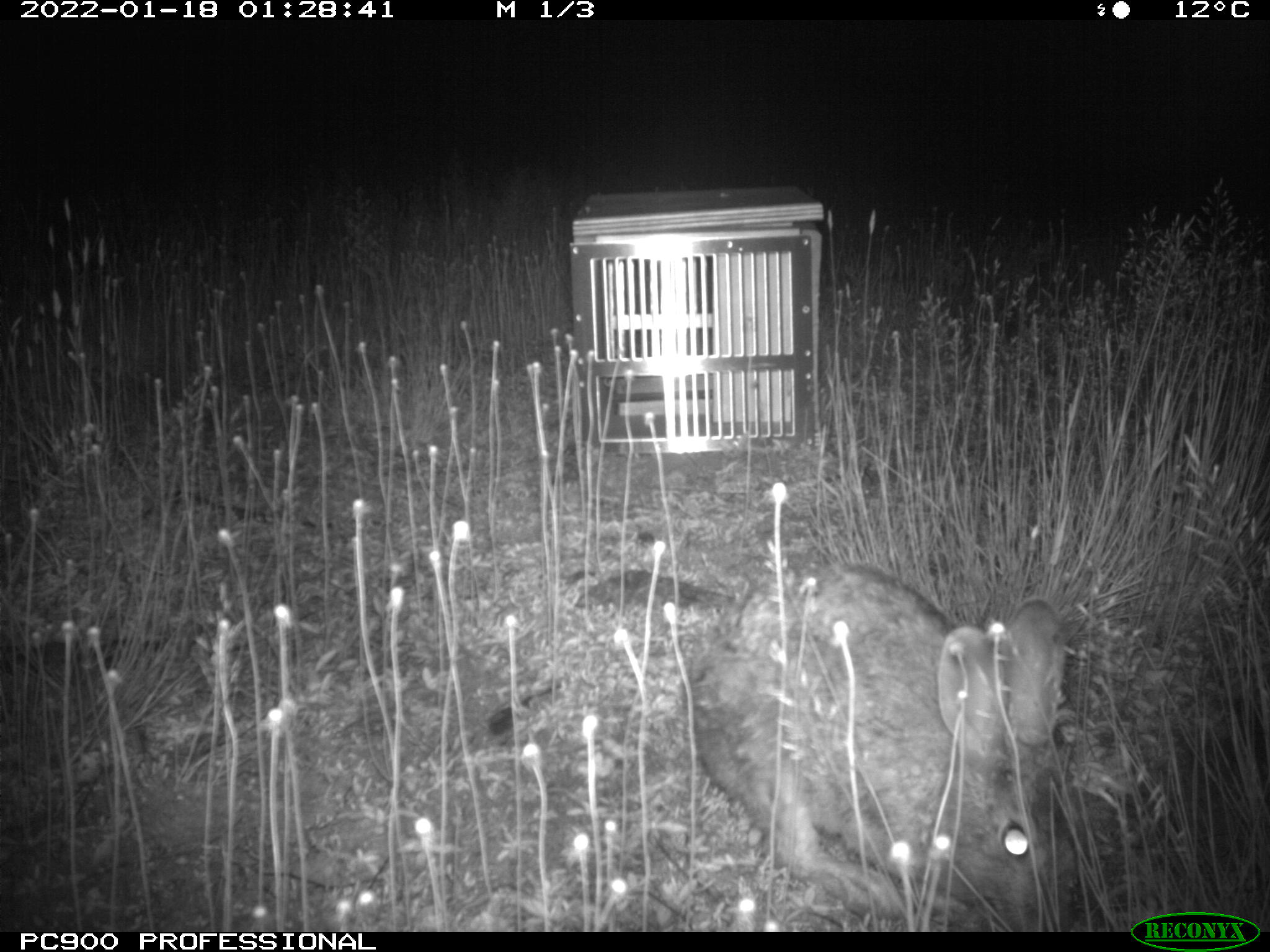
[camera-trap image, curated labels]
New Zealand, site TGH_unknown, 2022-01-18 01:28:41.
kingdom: Animalia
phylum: Chordata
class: Mammalia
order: Lagomorpha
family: Leporidae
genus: Oryctolagus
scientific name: Oryctolagus cuniculus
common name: european rabbit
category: rabbit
Rabbit (european rabbit) (Oryctolagus cuniculus).